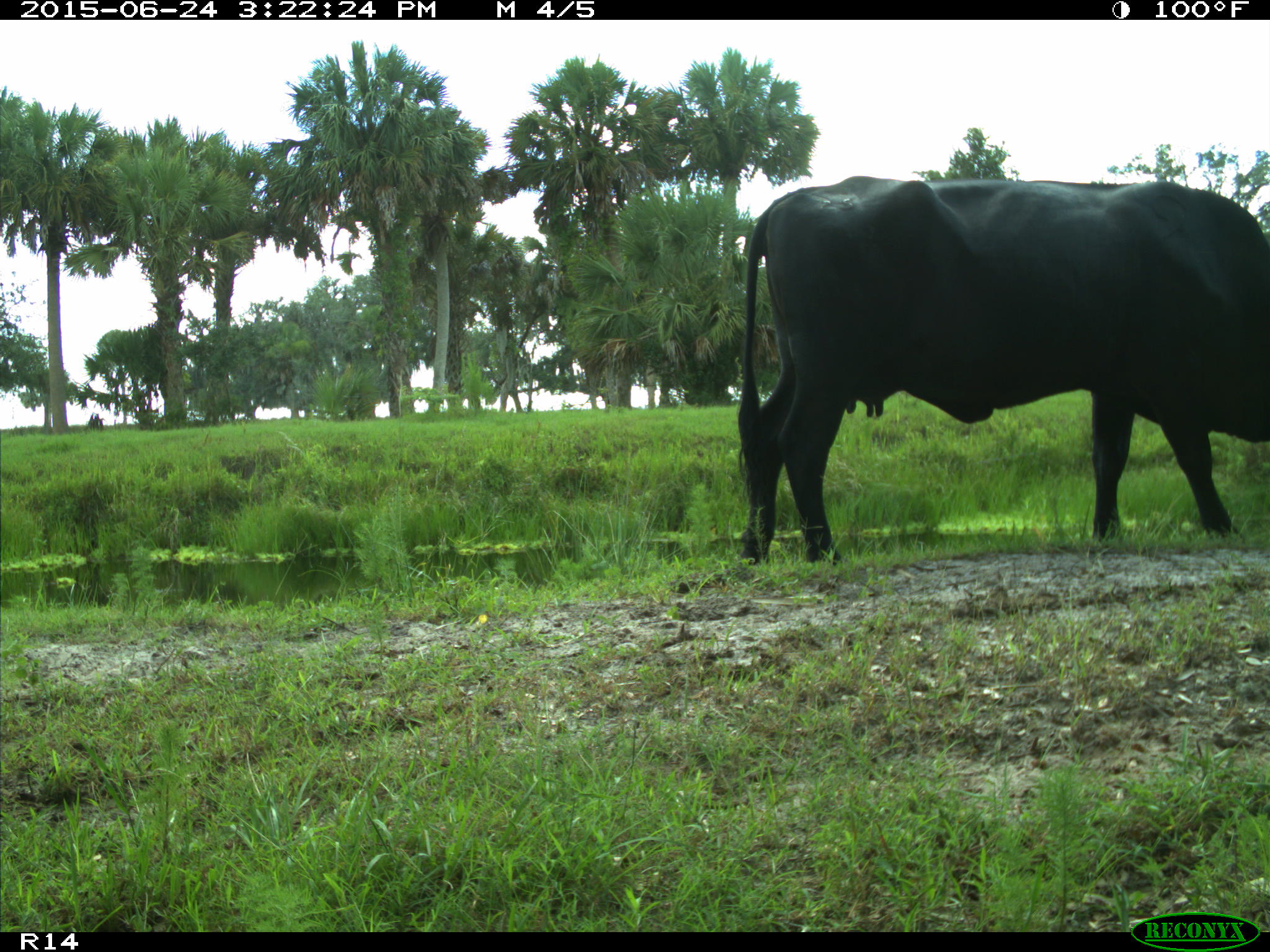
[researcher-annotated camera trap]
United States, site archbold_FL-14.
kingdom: Animalia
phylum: Chordata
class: Mammalia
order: Artiodactyla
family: Bovidae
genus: Bos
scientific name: Bos taurus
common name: domestic cow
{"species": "Bos taurus (domestic cow)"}